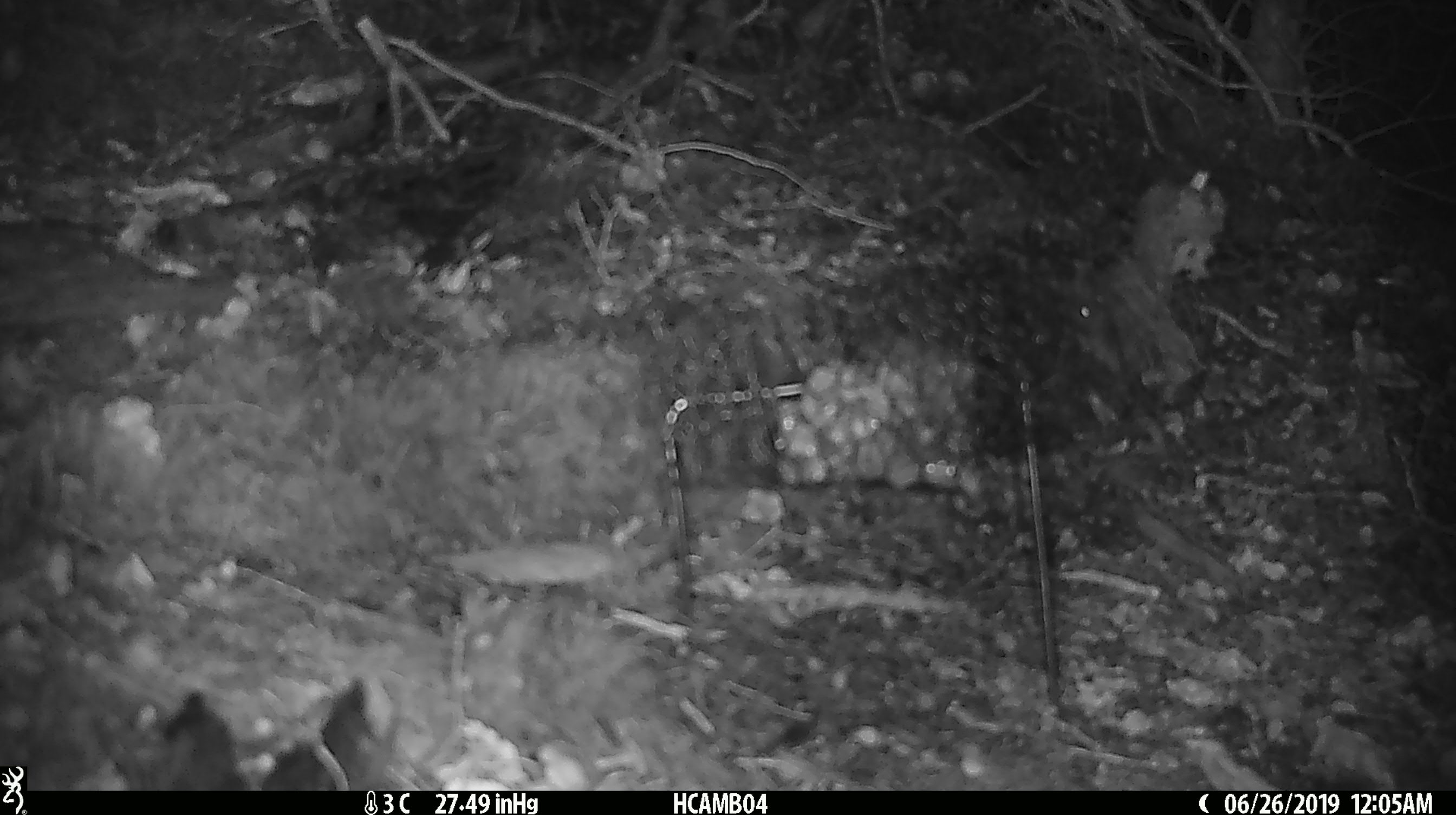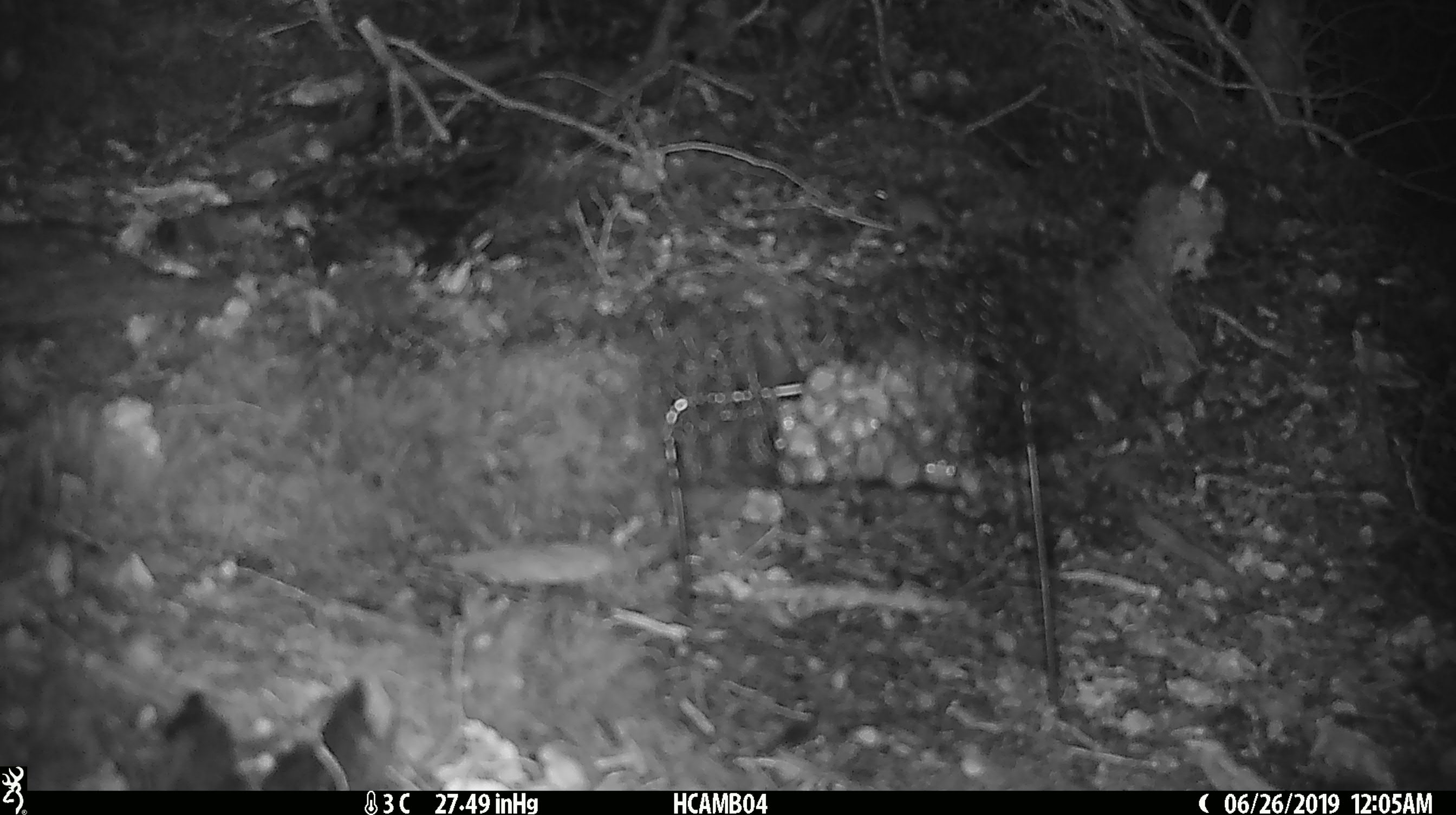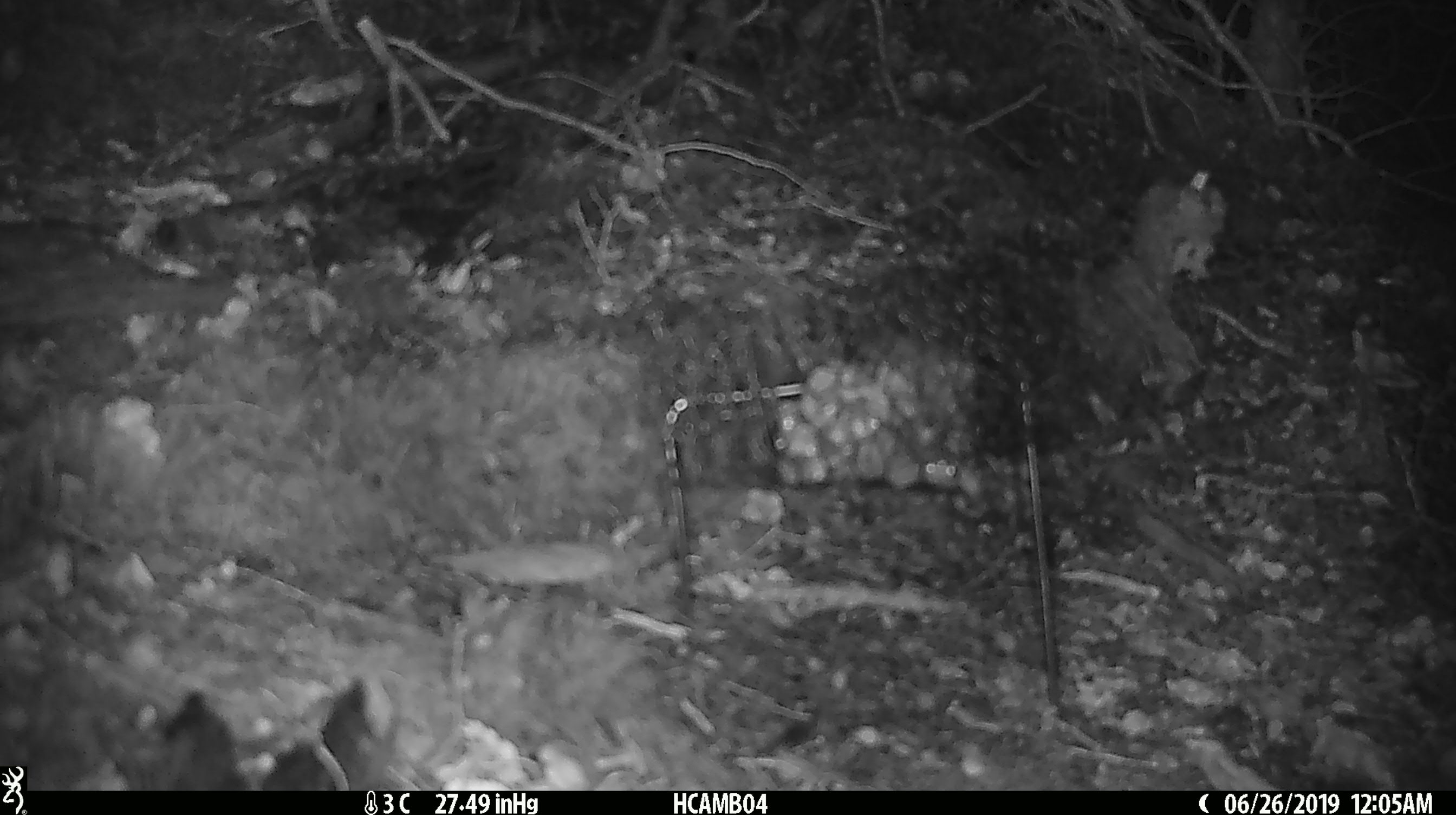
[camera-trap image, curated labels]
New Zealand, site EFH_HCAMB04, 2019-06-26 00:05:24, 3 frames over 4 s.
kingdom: Animalia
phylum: Chordata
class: Mammalia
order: Rodentia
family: Muridae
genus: Mus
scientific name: Mus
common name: mouse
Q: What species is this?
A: Mouse (Mus).